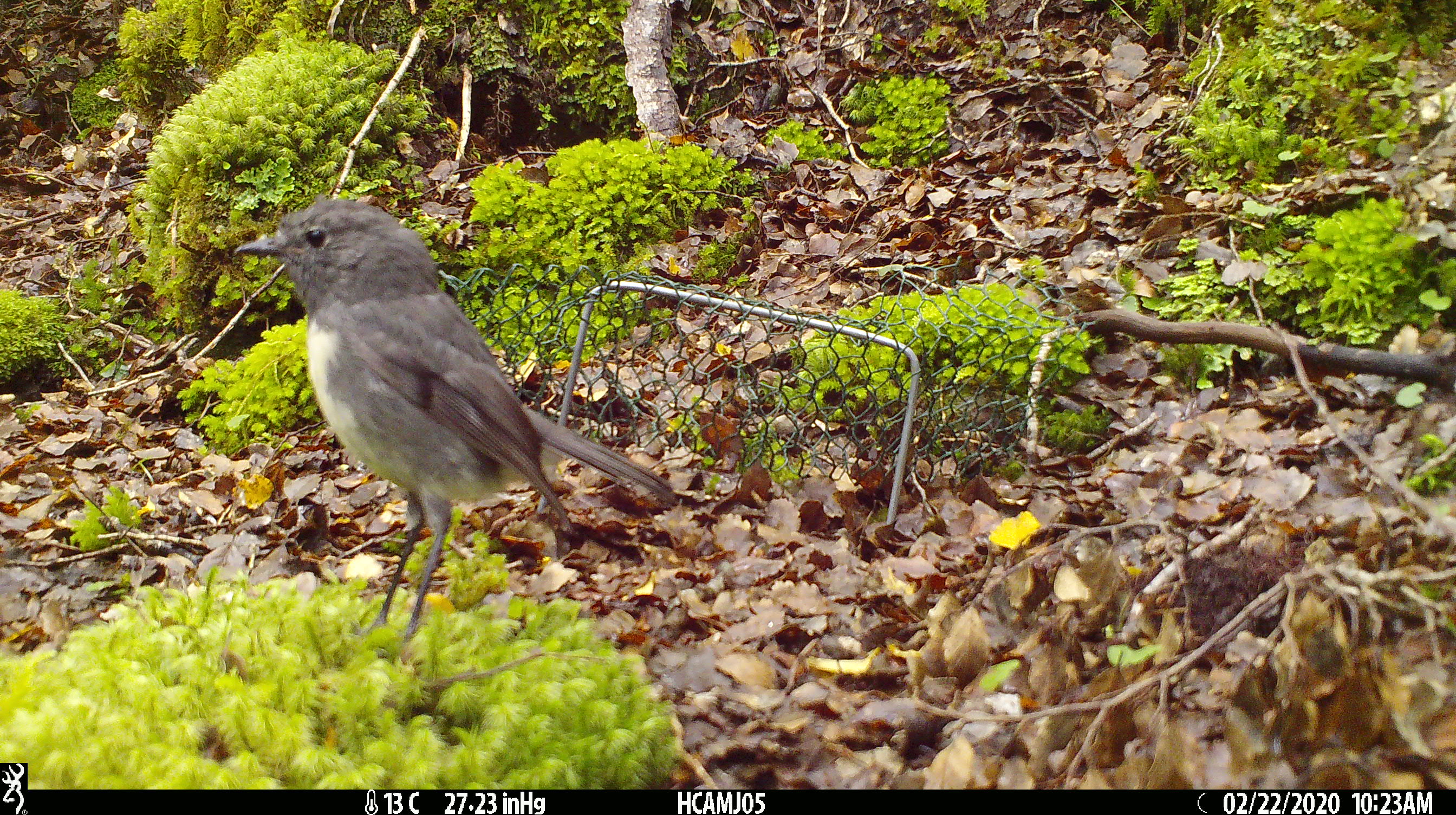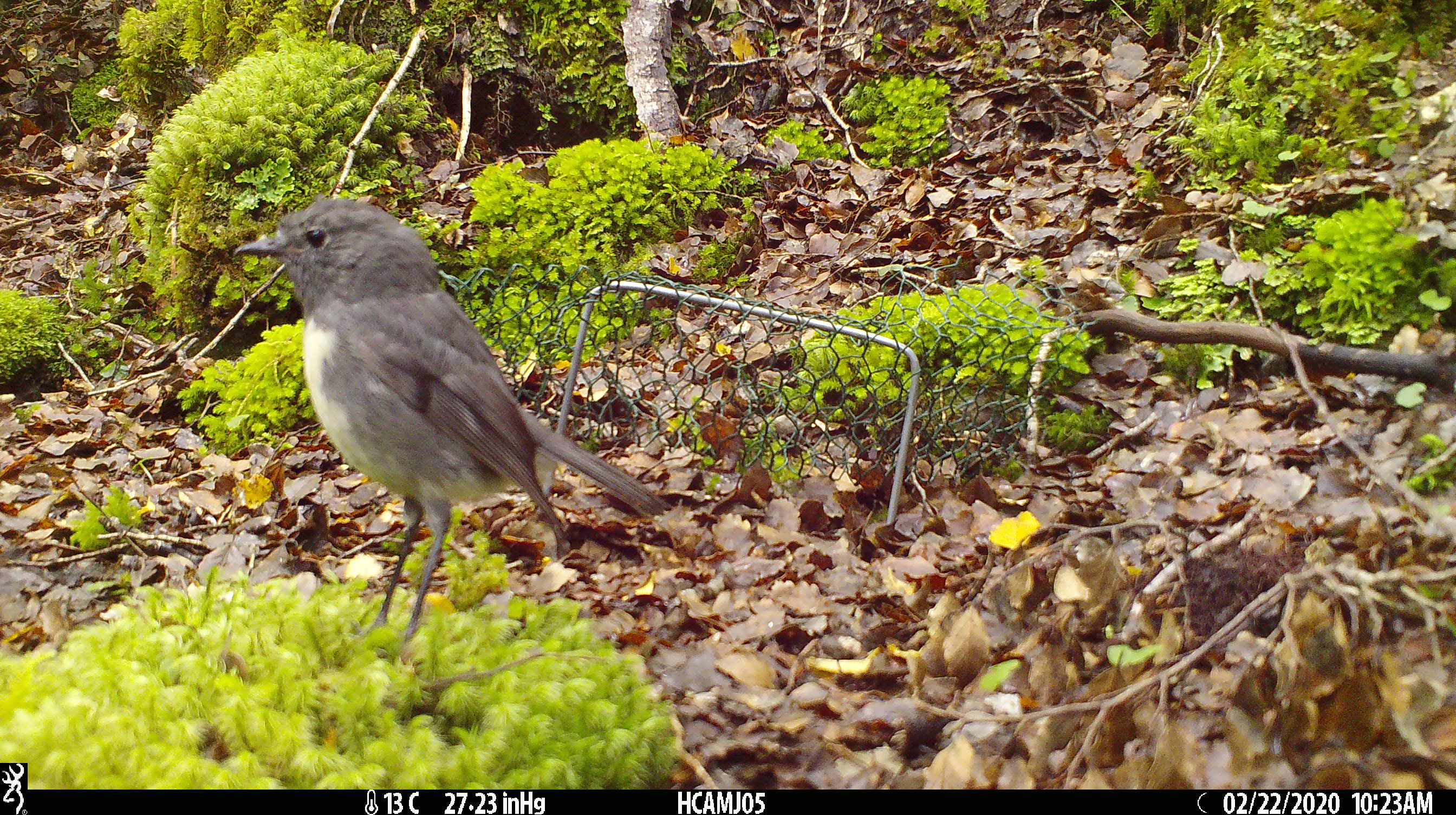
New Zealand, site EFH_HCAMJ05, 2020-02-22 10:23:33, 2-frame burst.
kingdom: Animalia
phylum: Chordata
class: Aves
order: Passeriformes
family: Petroicidae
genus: Petroica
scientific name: Petroica australis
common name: new zealand robin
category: robin